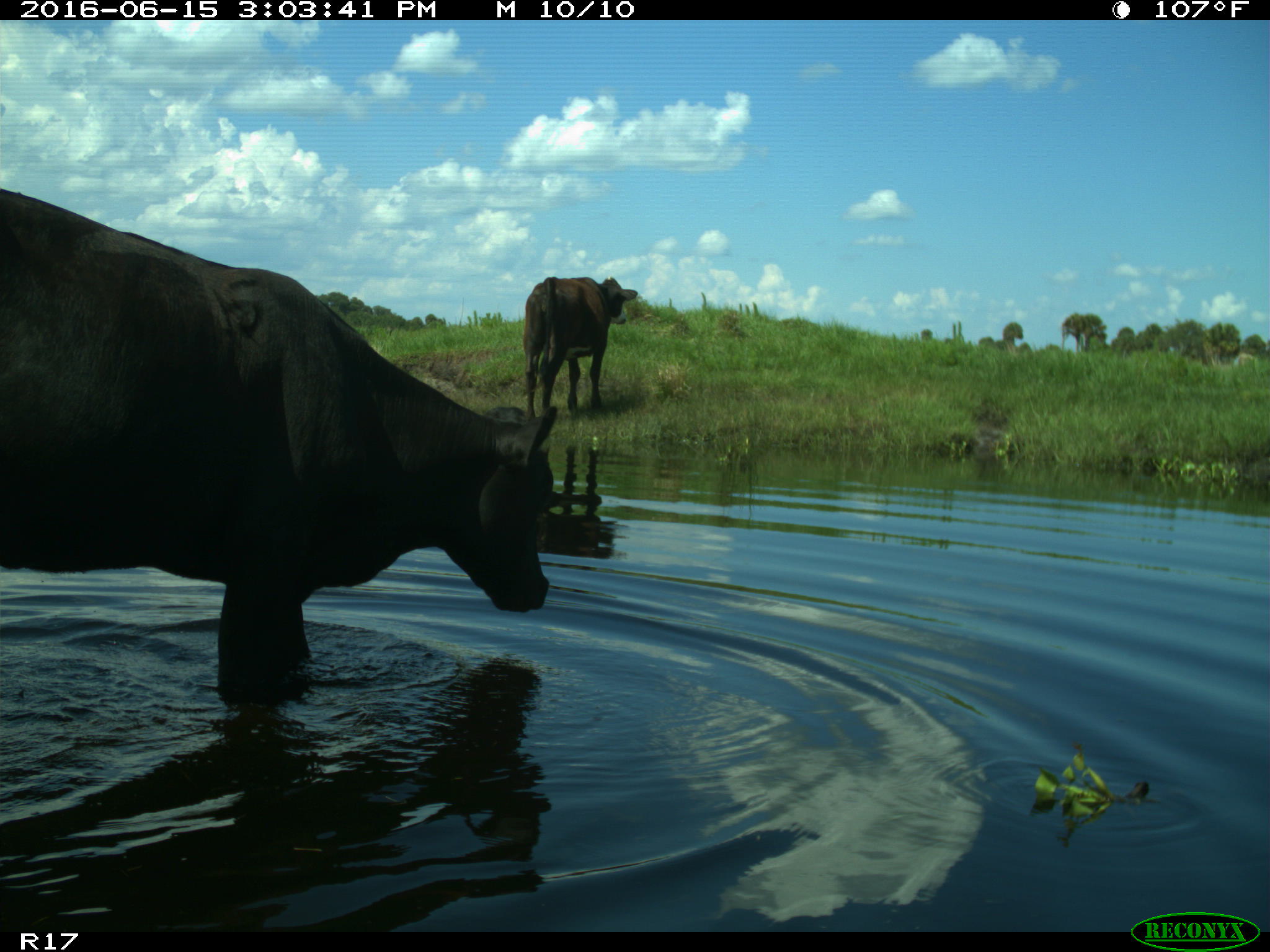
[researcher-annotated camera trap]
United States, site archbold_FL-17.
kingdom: Animalia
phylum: Chordata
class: Mammalia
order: Artiodactyla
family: Bovidae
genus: Bos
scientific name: Bos taurus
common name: domestic cow